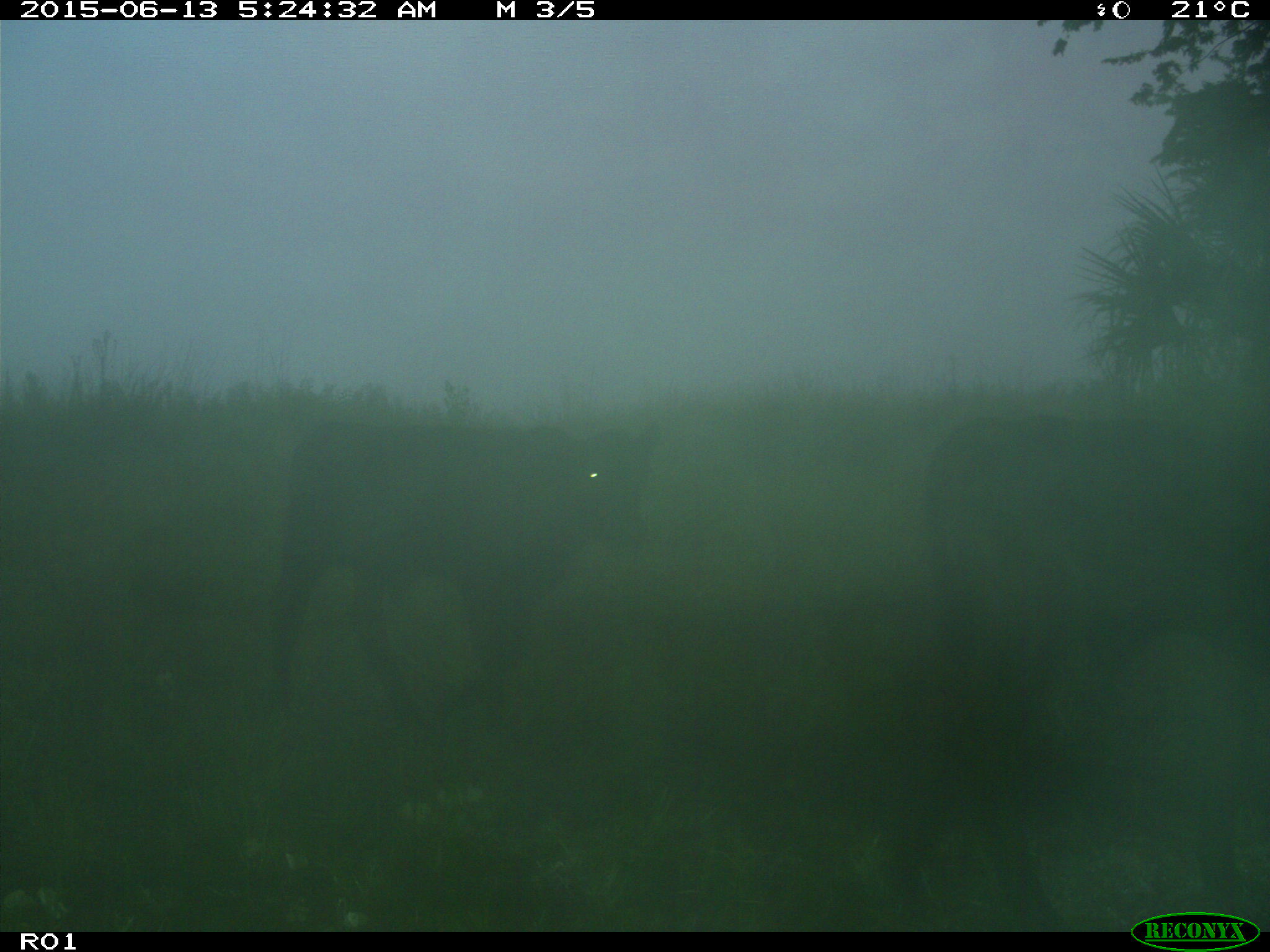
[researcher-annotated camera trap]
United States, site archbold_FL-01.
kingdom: Animalia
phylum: Chordata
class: Mammalia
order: Artiodactyla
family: Bovidae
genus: Bos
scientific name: Bos taurus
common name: domestic cow